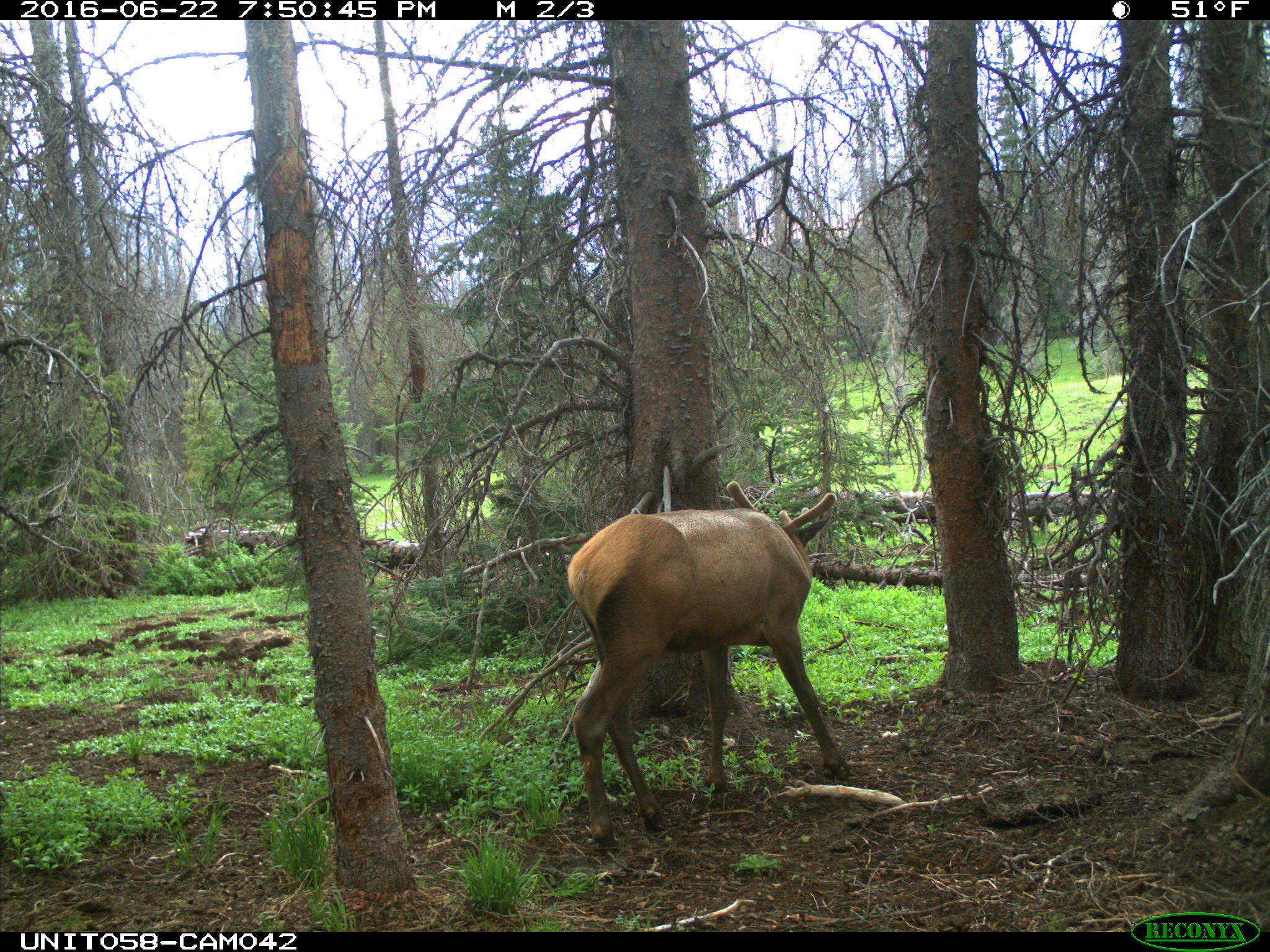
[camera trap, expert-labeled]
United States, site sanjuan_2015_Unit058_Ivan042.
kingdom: Animalia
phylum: Chordata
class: Mammalia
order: Artiodactyla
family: Cervidae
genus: Cervus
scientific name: Cervus elaphus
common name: red deer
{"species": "Cervus elaphus (red deer)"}